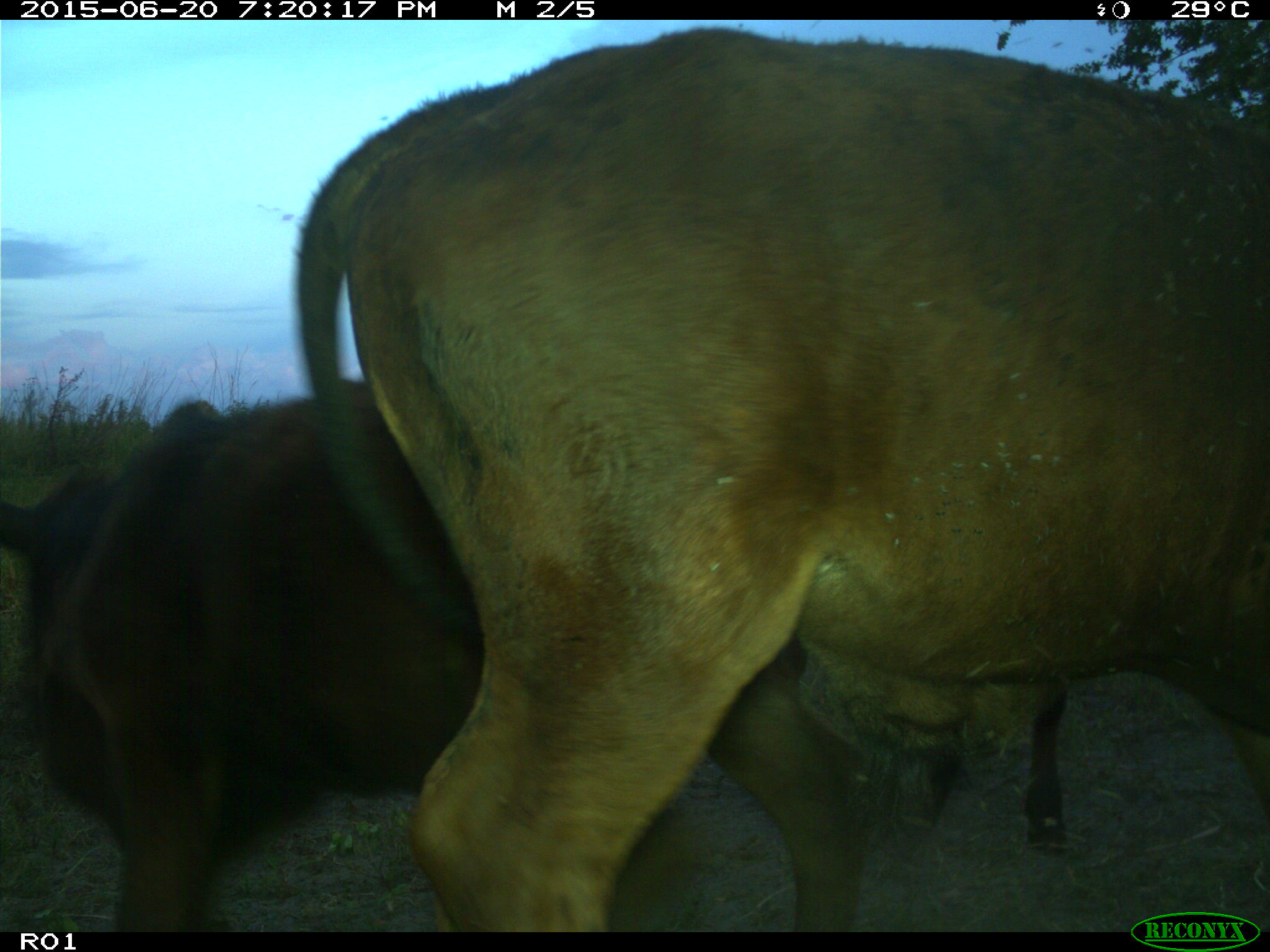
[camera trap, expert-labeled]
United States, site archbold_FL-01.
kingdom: Animalia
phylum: Chordata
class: Mammalia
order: Artiodactyla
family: Bovidae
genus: Bos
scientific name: Bos taurus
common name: domestic cow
Bos taurus (domestic cow).